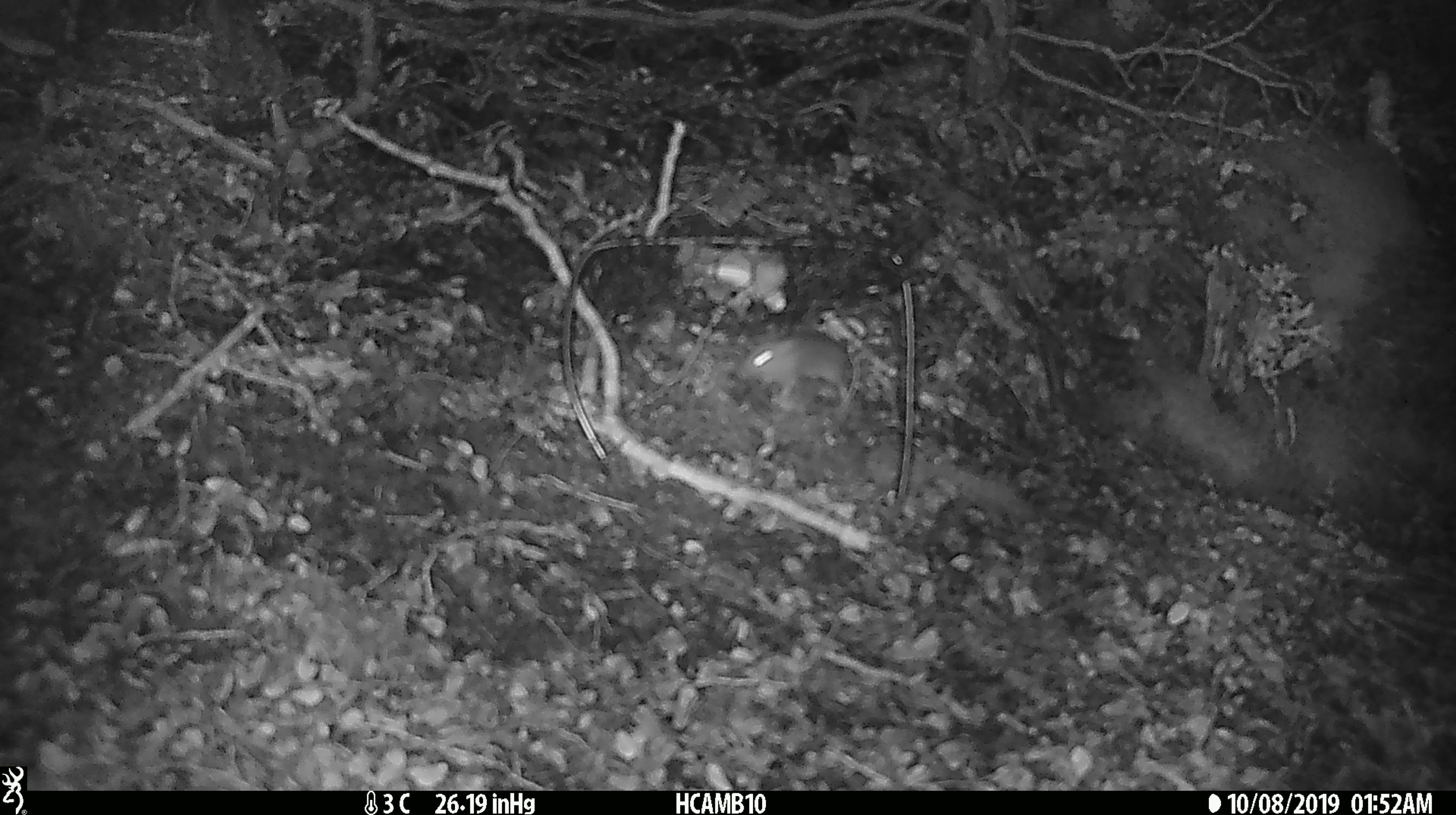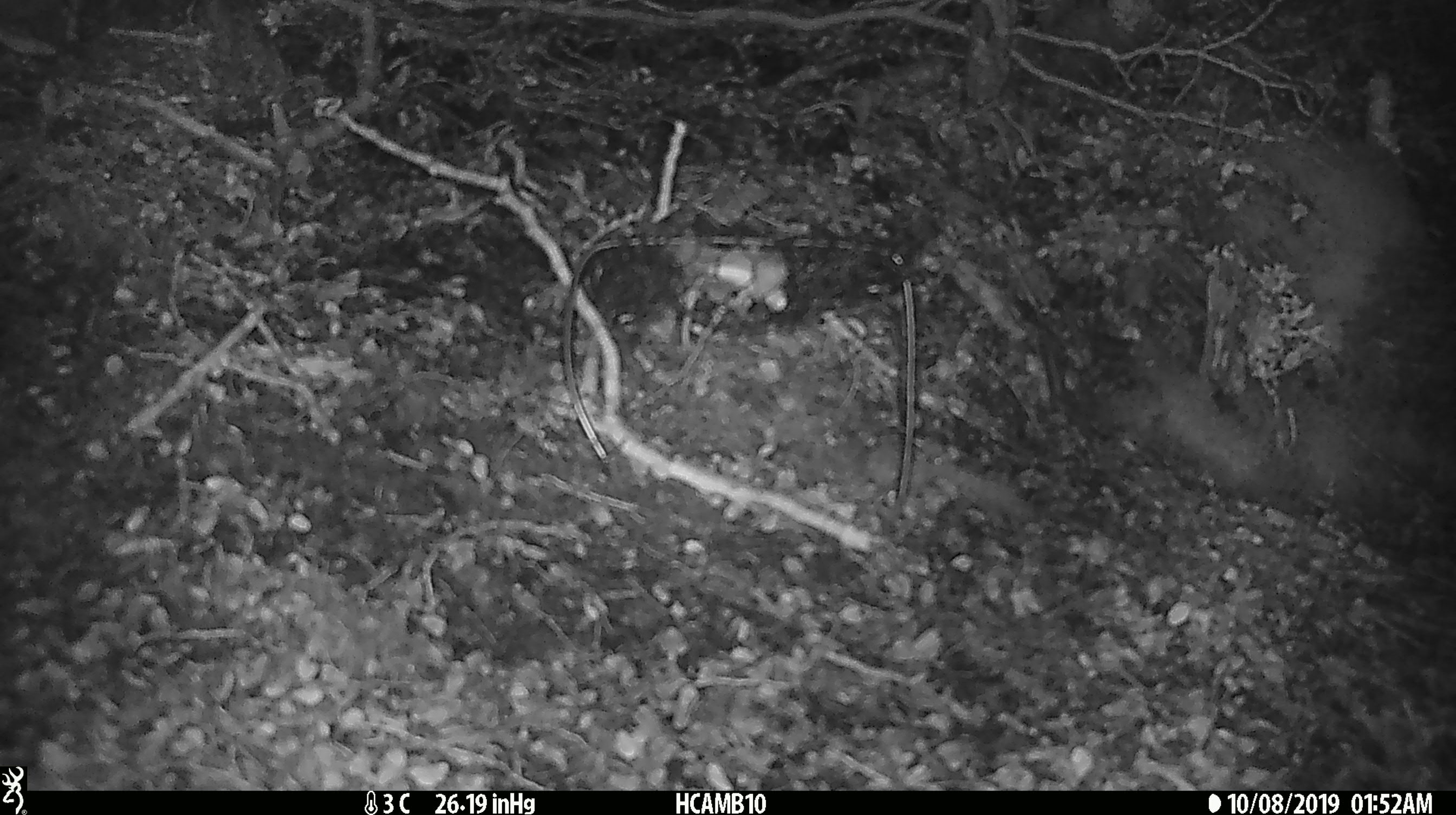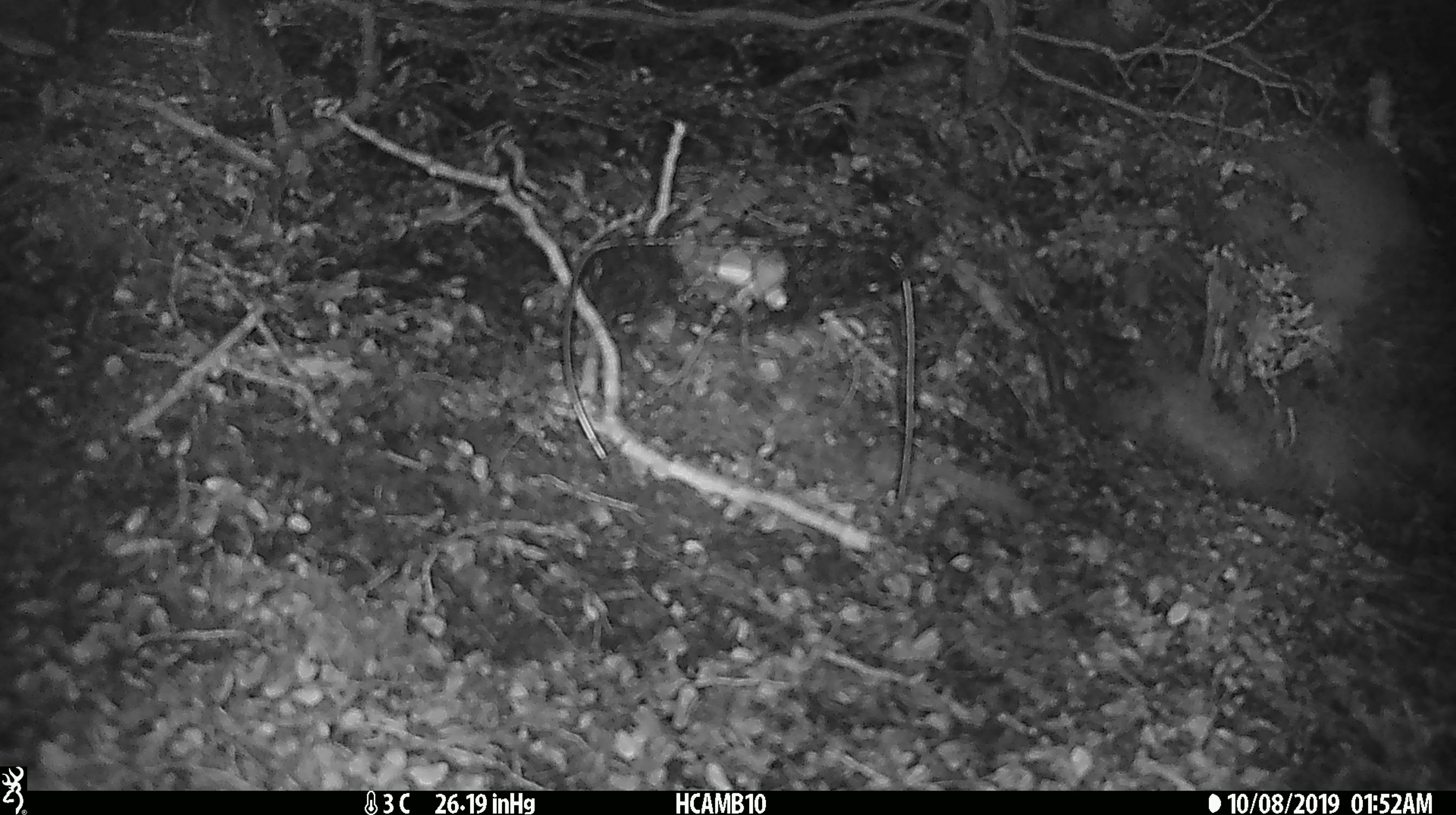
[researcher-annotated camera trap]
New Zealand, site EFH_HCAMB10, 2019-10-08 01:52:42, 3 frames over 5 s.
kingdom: Animalia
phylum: Chordata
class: Mammalia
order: Rodentia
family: Muridae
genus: Mus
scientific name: Mus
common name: mouse